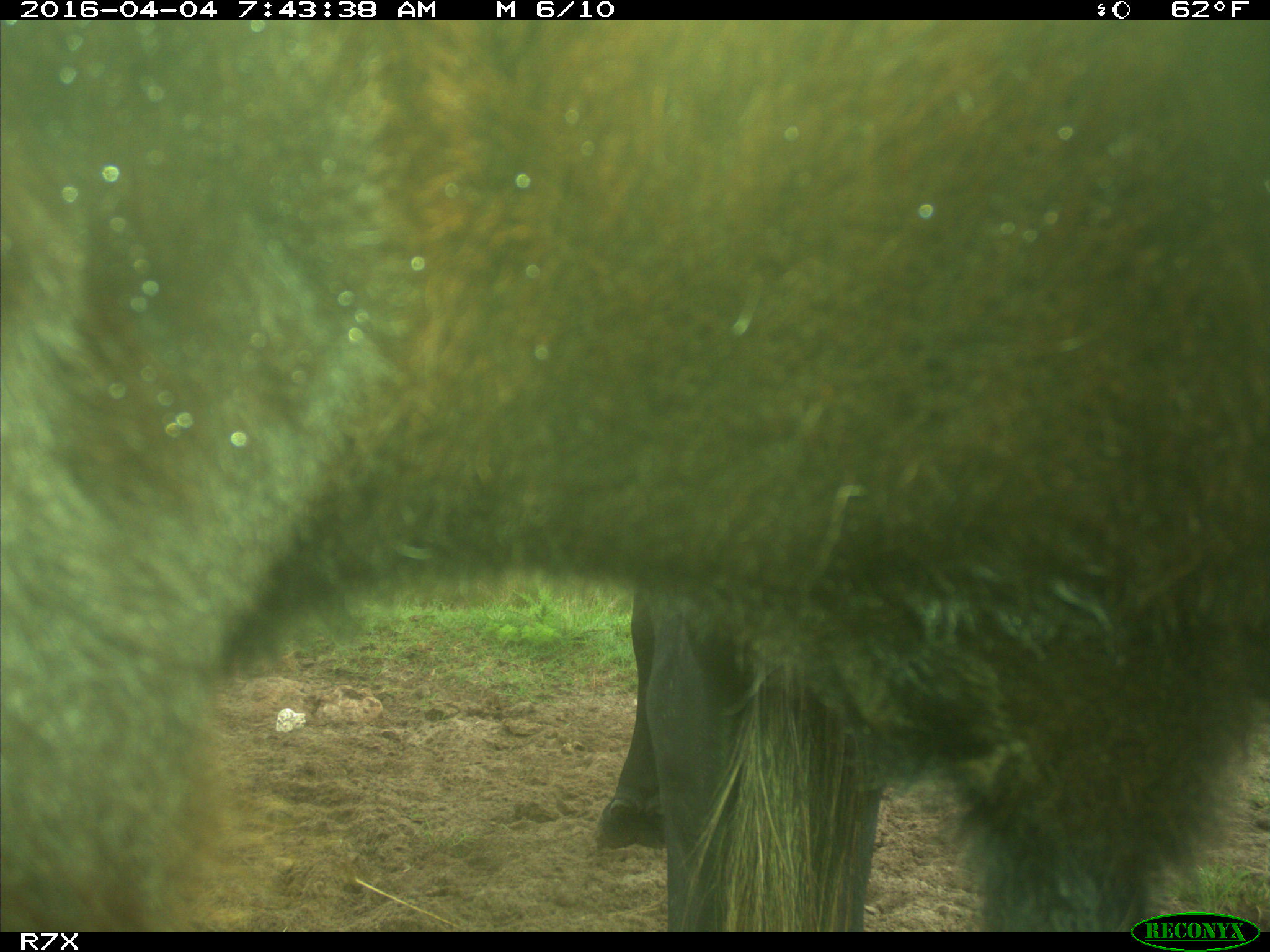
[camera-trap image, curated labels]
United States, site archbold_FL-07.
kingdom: Animalia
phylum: Chordata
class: Mammalia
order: Artiodactyla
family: Bovidae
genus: Bos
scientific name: Bos taurus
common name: domestic cow